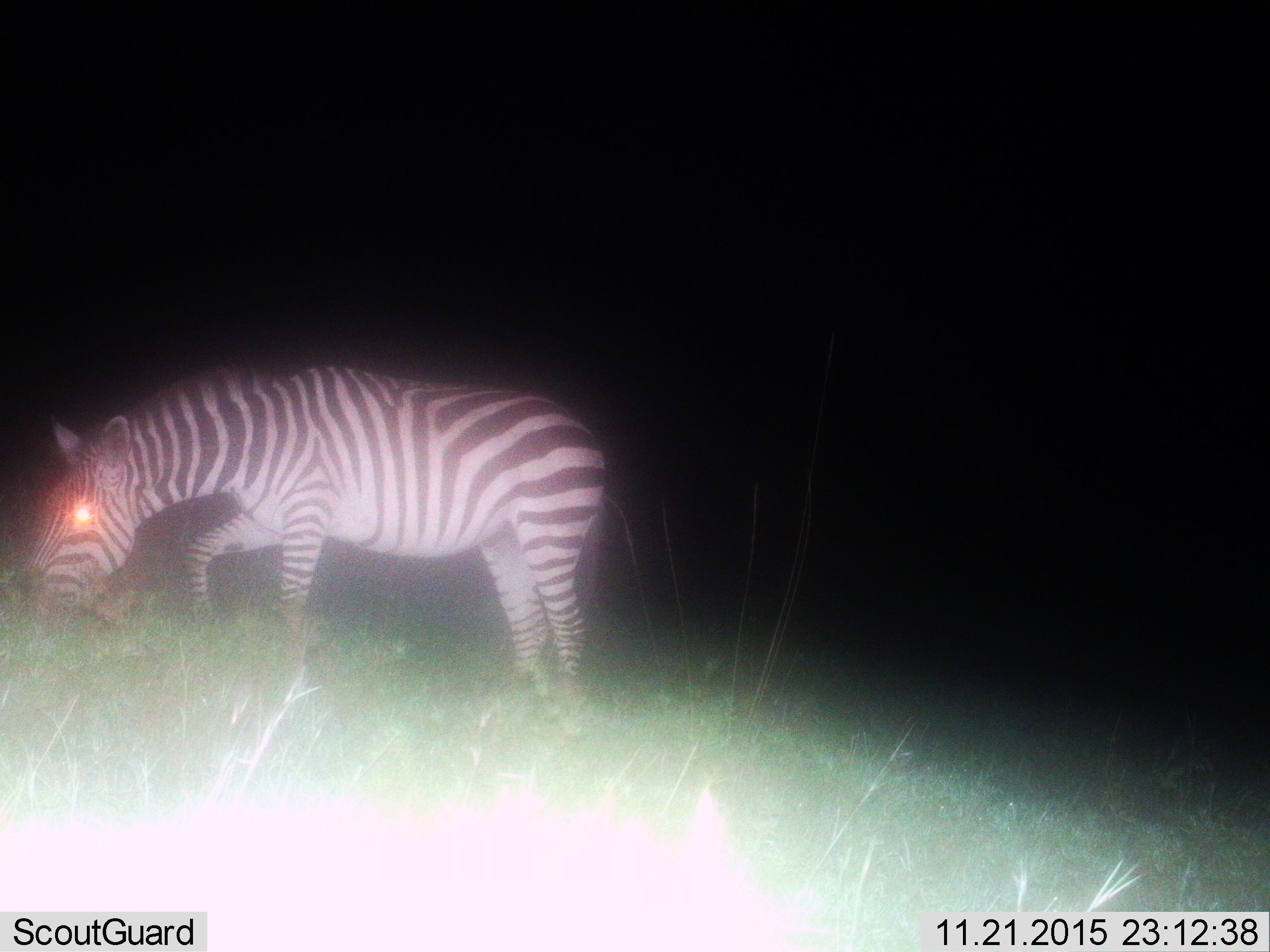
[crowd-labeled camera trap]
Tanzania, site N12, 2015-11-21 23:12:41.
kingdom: Animalia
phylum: Chordata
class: Mammalia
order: Perissodactyla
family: Equidae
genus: Equus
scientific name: Equus quagga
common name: plains zebra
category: zebra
Zebra (plains zebra) (Equus quagga), count 1. Behavior (volunteer vote fractions): standing 33%, resting 0%, moving 22%, interacting 0%. Young present (vote fraction): 0%. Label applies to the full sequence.